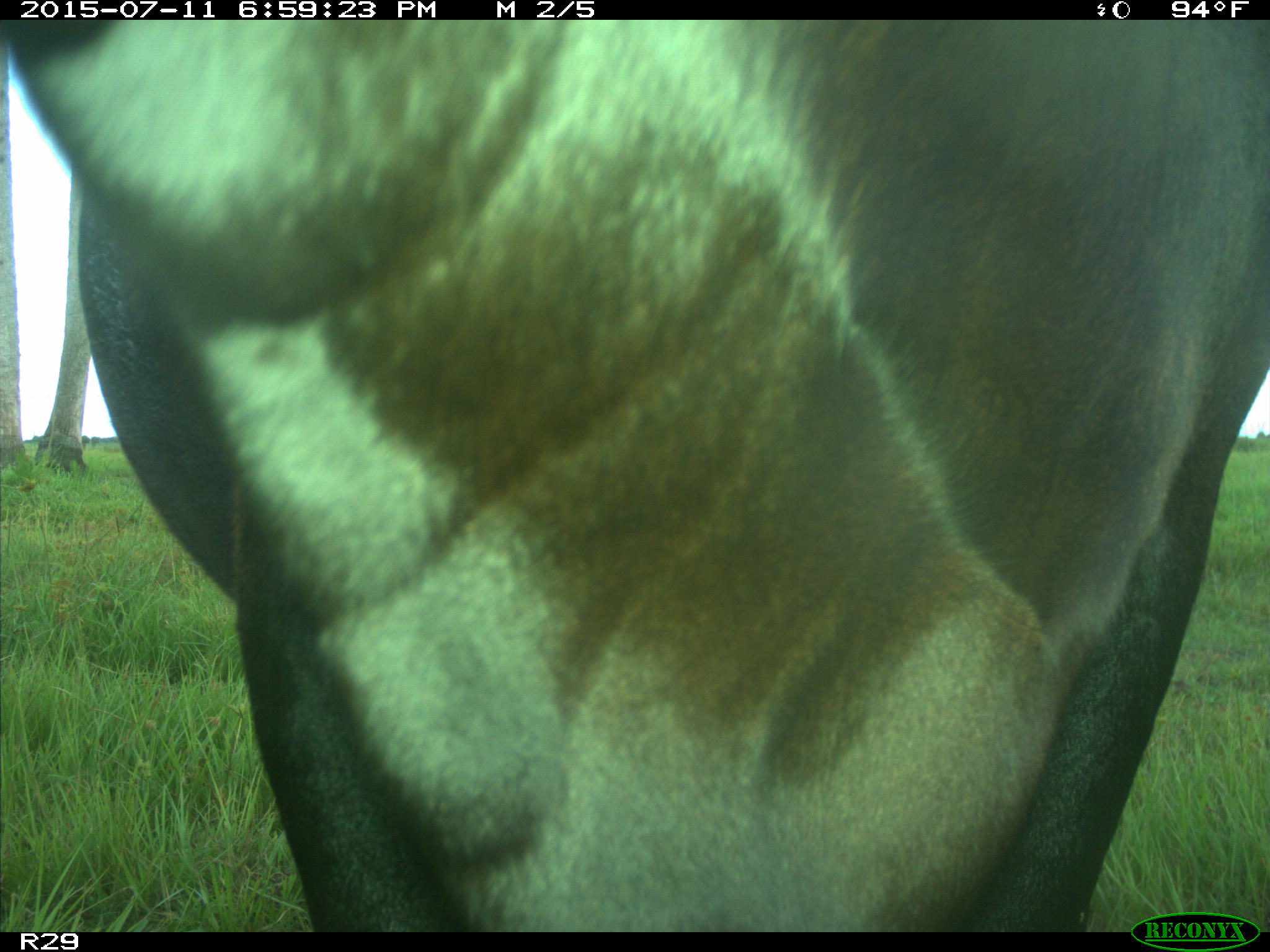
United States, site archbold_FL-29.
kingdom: Animalia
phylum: Chordata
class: Mammalia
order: Artiodactyla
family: Bovidae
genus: Bos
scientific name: Bos taurus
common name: domestic cow